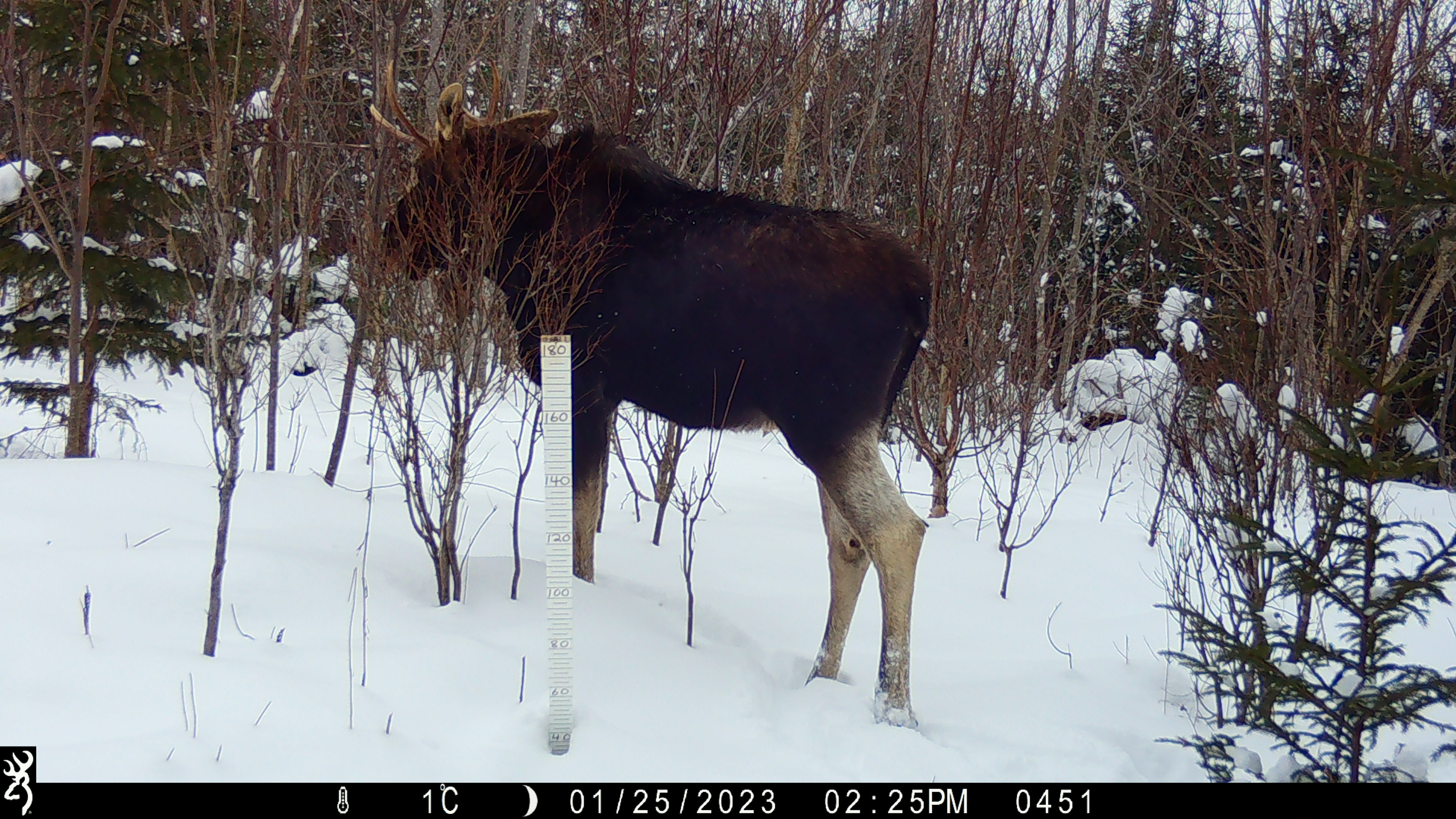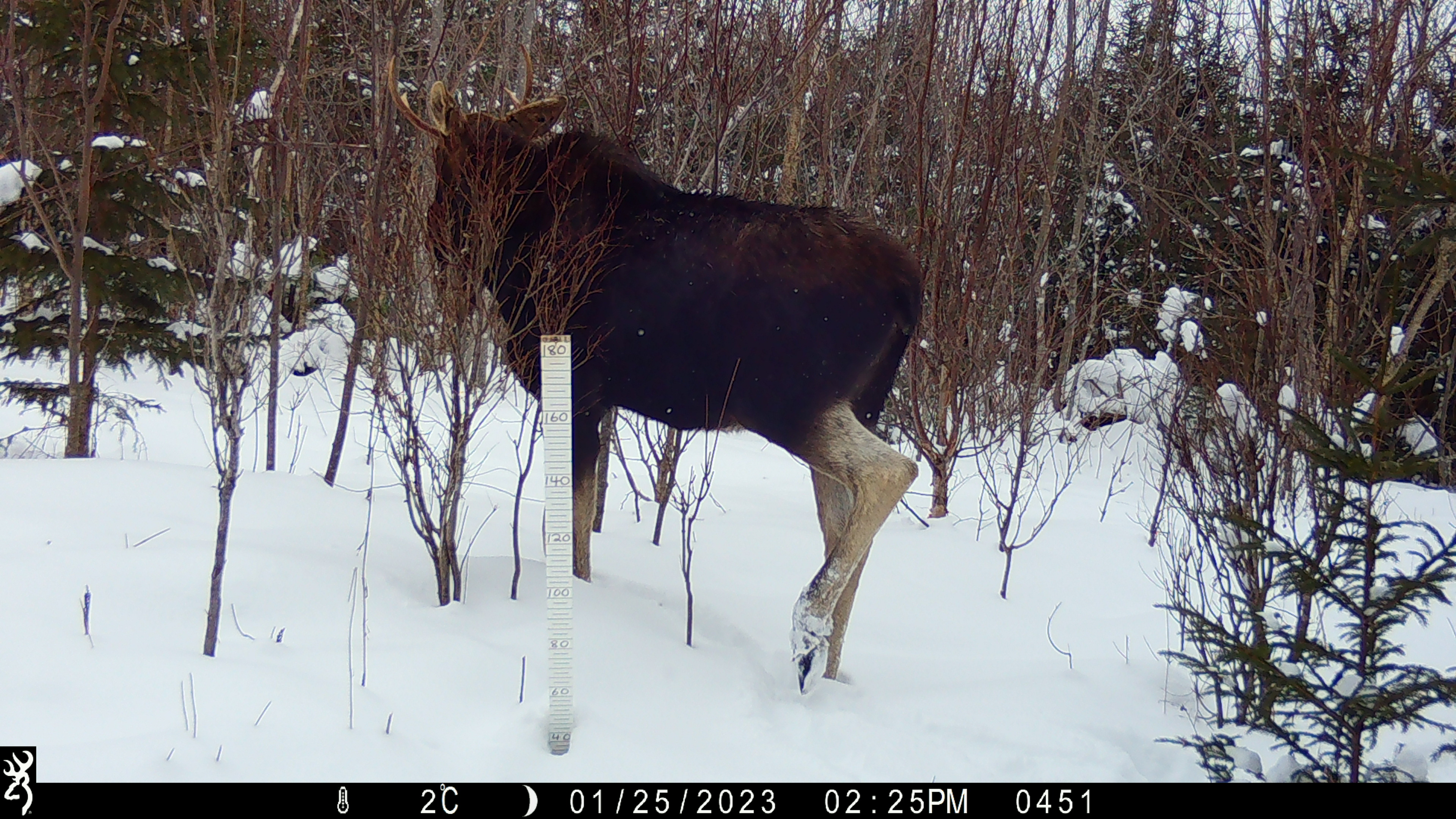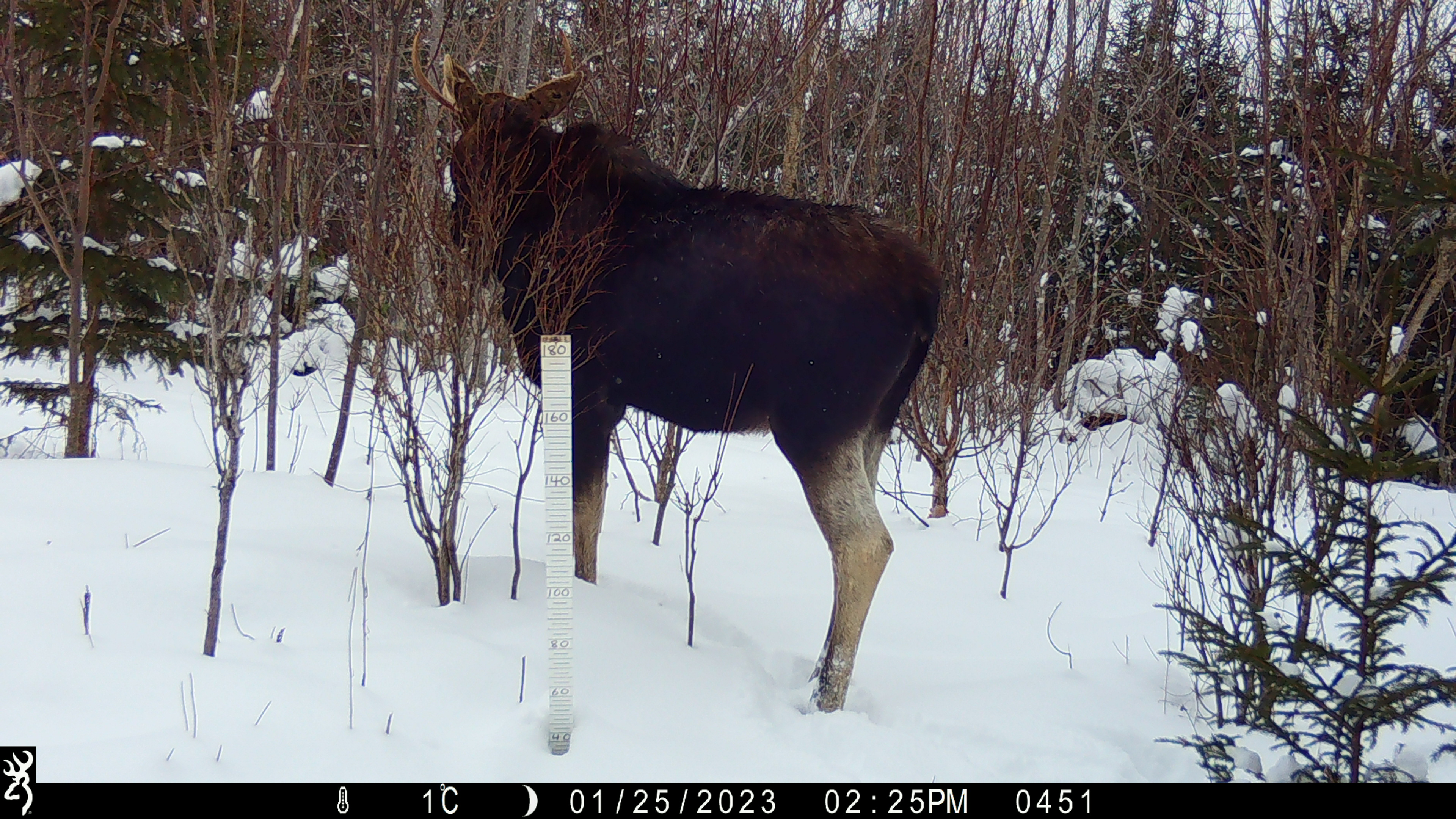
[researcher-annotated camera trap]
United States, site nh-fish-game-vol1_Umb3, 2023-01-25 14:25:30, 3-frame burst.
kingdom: Animalia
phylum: Chordata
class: Mammalia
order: Artiodactyla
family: Cervidae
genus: Alces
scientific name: Alces alces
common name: moose